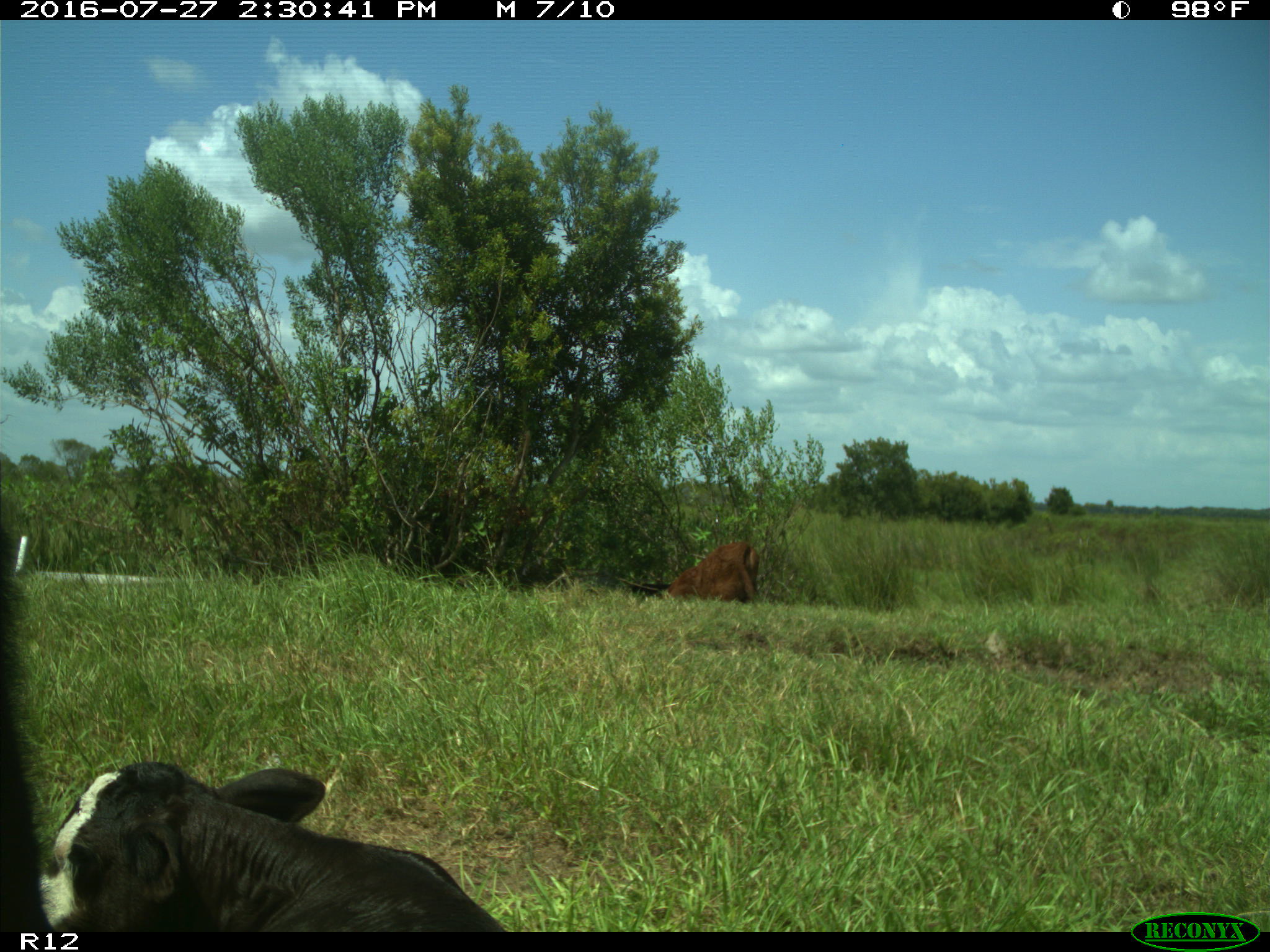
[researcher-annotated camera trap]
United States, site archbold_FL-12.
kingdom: Animalia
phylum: Chordata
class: Mammalia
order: Artiodactyla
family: Bovidae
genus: Bos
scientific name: Bos taurus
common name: domestic cow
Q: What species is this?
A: Bos taurus (domestic cow).